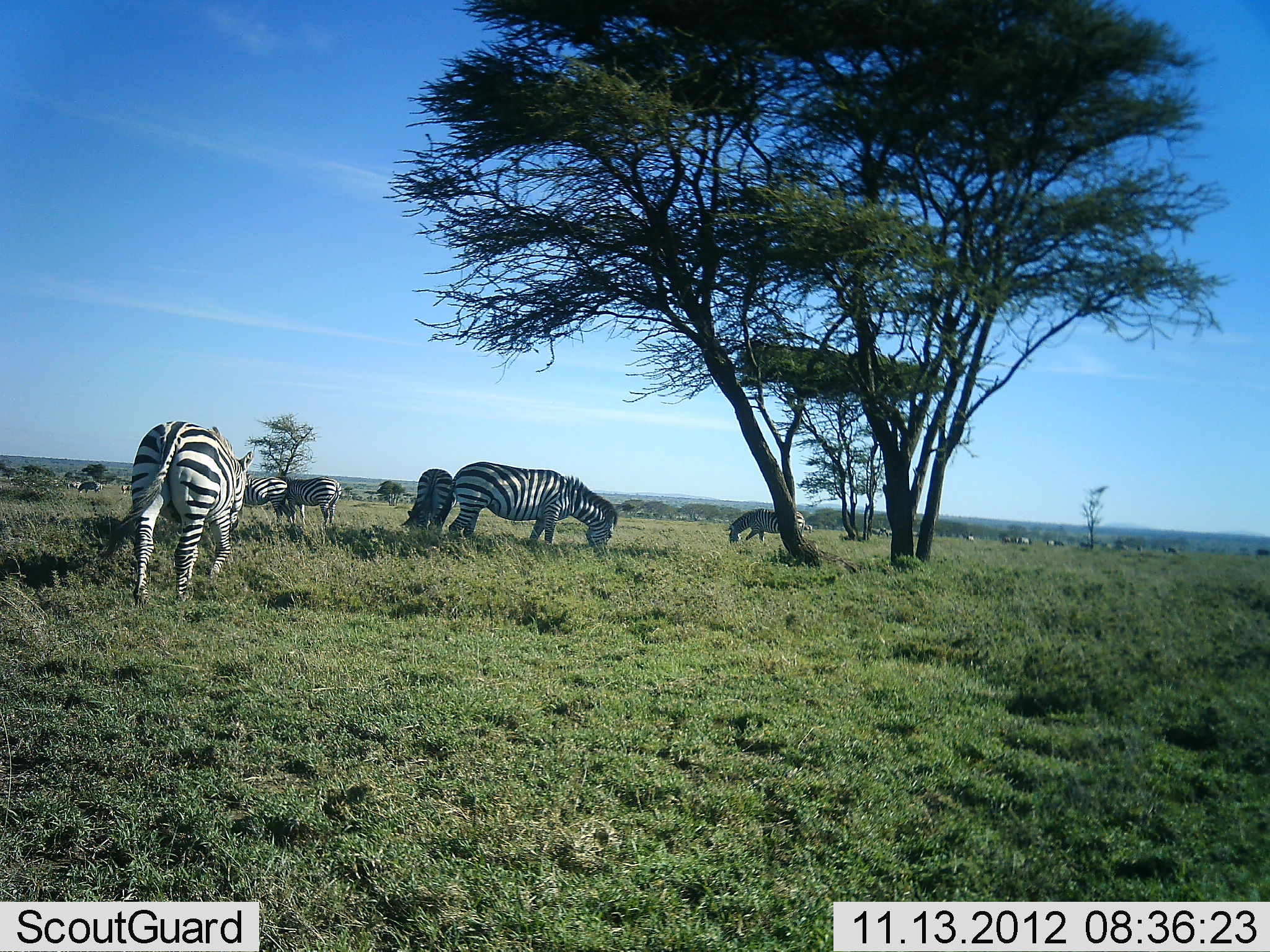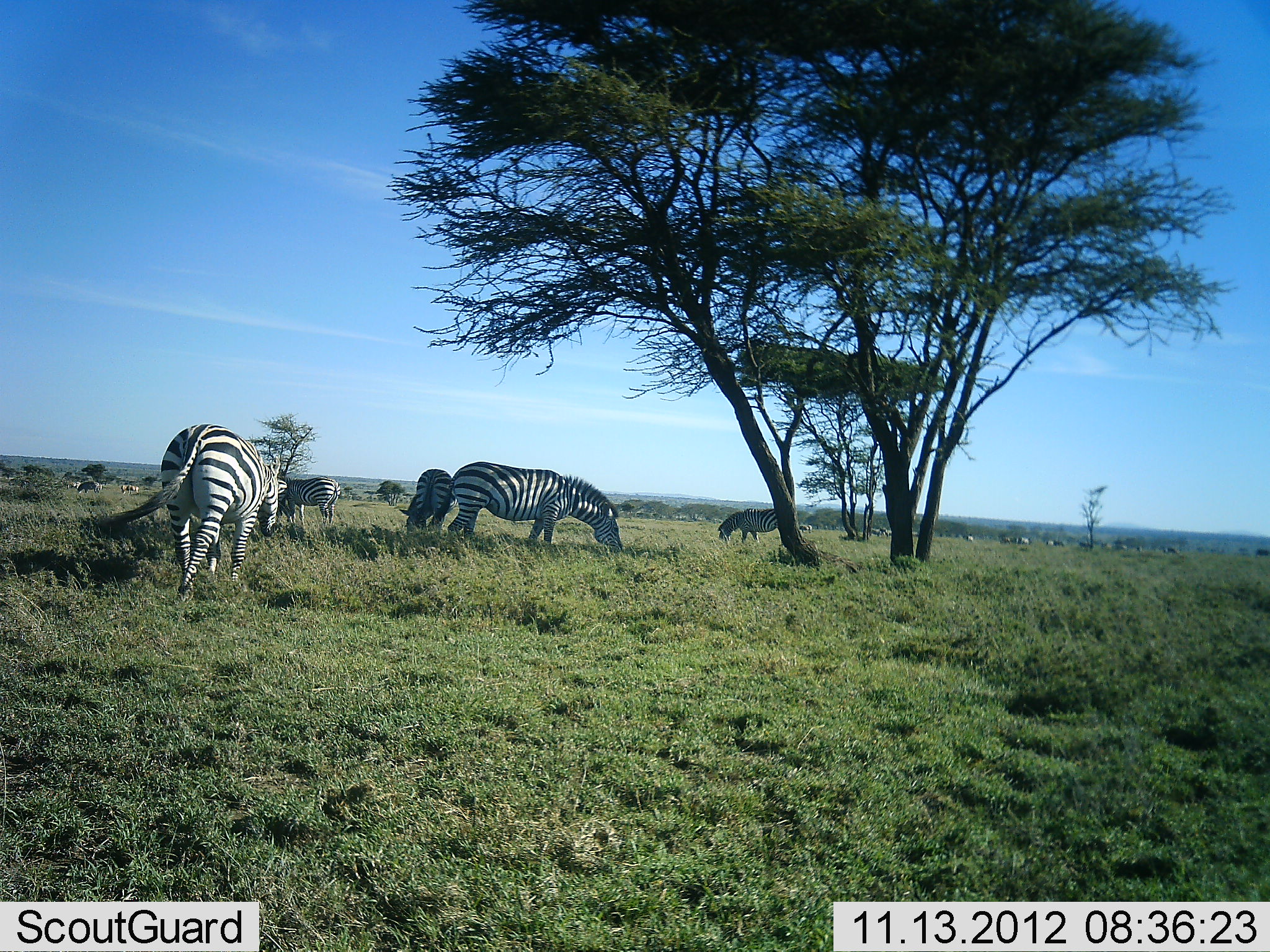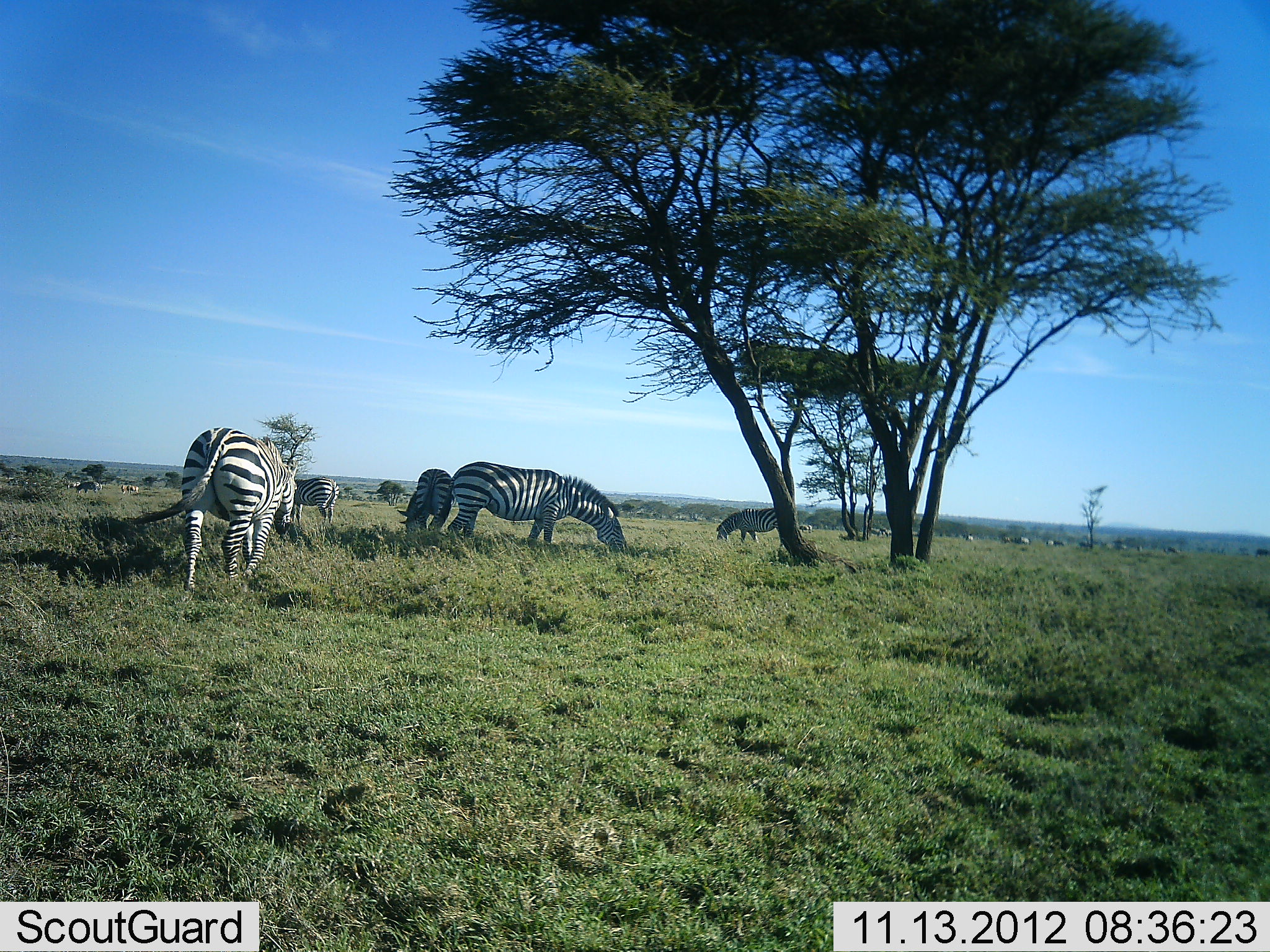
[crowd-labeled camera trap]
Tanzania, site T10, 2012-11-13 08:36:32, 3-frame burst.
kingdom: Animalia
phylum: Chordata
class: Mammalia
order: Perissodactyla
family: Equidae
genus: Equus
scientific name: Equus quagga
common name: plains zebra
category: zebra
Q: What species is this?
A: Zebra (plains zebra) (Equus quagga).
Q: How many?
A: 6.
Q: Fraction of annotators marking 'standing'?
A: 30%.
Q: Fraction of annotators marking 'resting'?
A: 0%.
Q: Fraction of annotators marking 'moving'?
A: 30%.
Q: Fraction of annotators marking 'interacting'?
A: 0%.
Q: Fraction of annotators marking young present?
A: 0%.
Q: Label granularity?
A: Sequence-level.